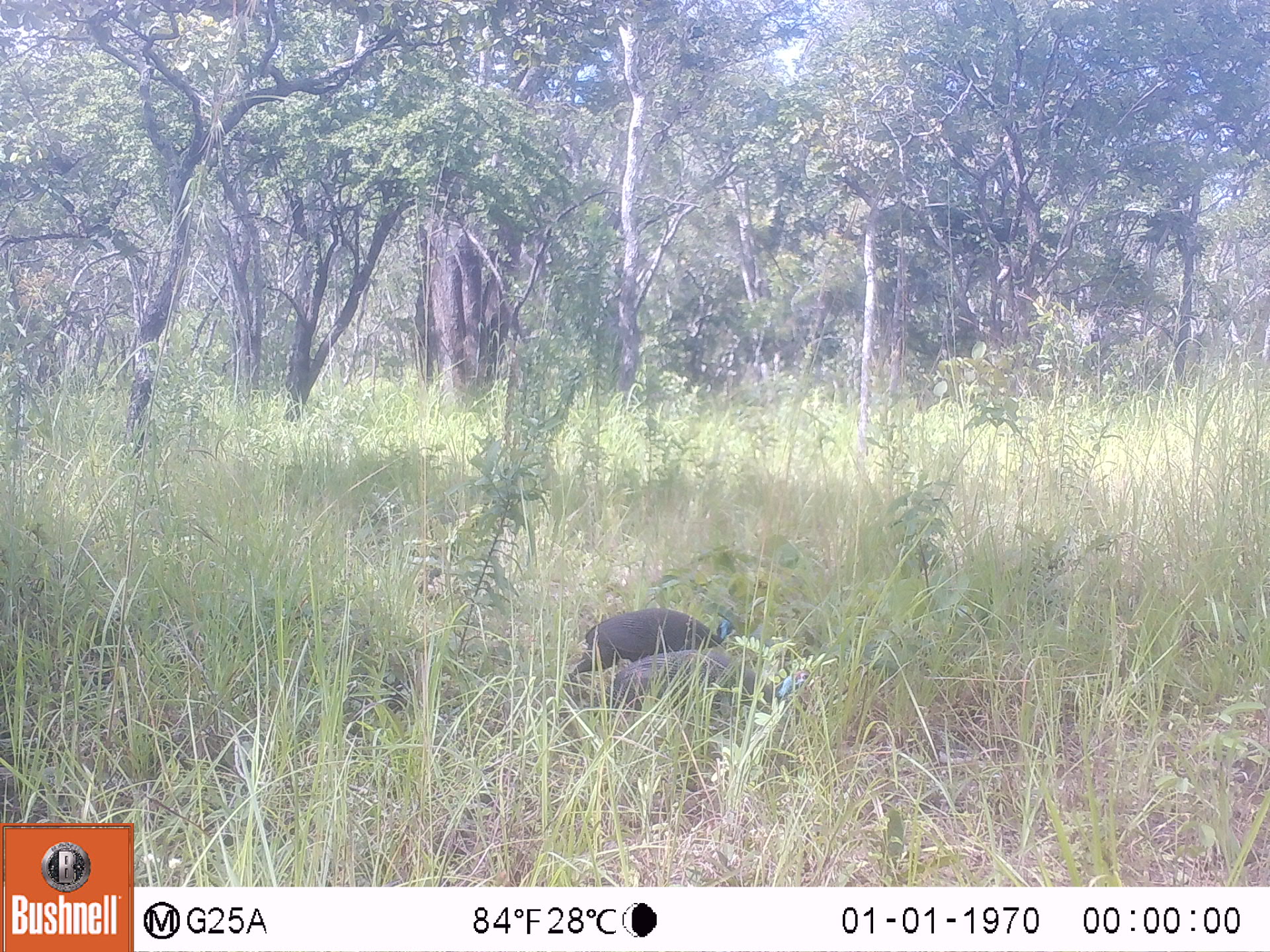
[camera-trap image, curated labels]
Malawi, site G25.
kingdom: Animalia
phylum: Chordata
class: Aves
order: Galliformes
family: Numididae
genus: Numida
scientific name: Numida meleagris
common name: helmeted guineafowl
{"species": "helmeted guineafowl (Numida meleagris)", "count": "2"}